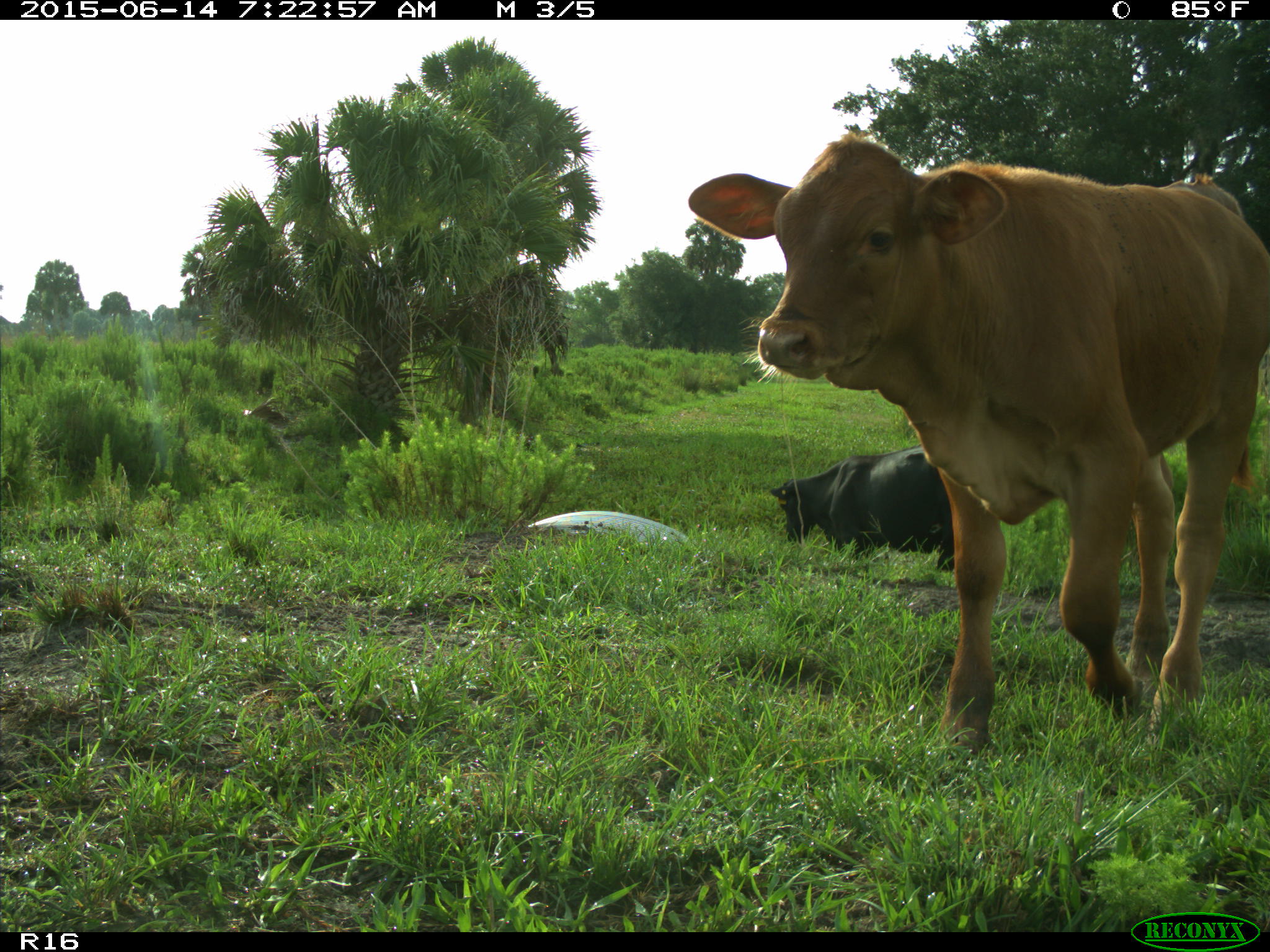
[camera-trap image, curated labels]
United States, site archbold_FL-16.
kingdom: Animalia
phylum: Chordata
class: Mammalia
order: Artiodactyla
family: Bovidae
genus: Bos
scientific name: Bos taurus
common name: domestic cow